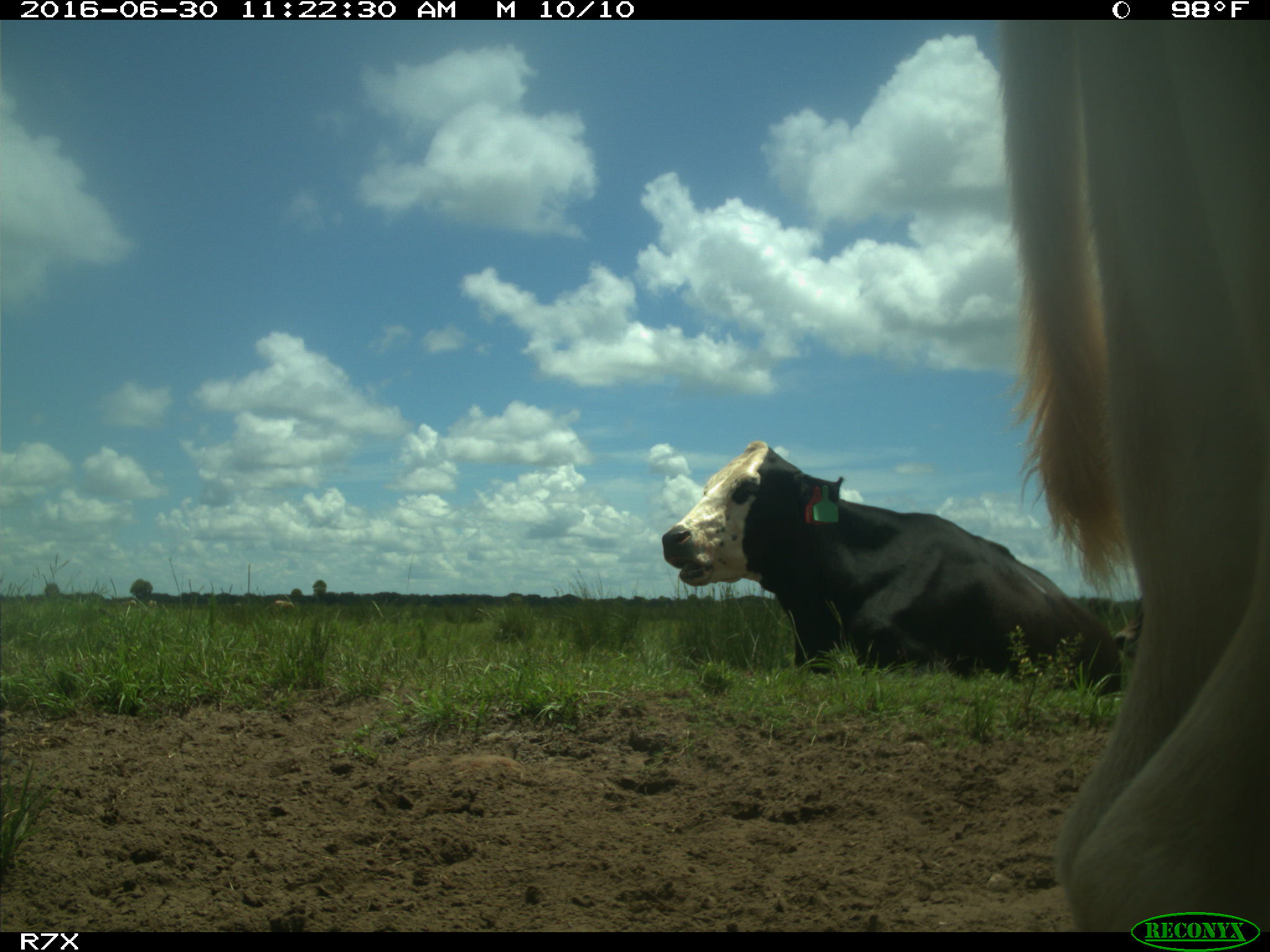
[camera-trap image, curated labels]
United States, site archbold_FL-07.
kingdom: Animalia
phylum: Chordata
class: Mammalia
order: Artiodactyla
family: Bovidae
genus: Bos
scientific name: Bos taurus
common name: domestic cow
Bos taurus (domestic cow).